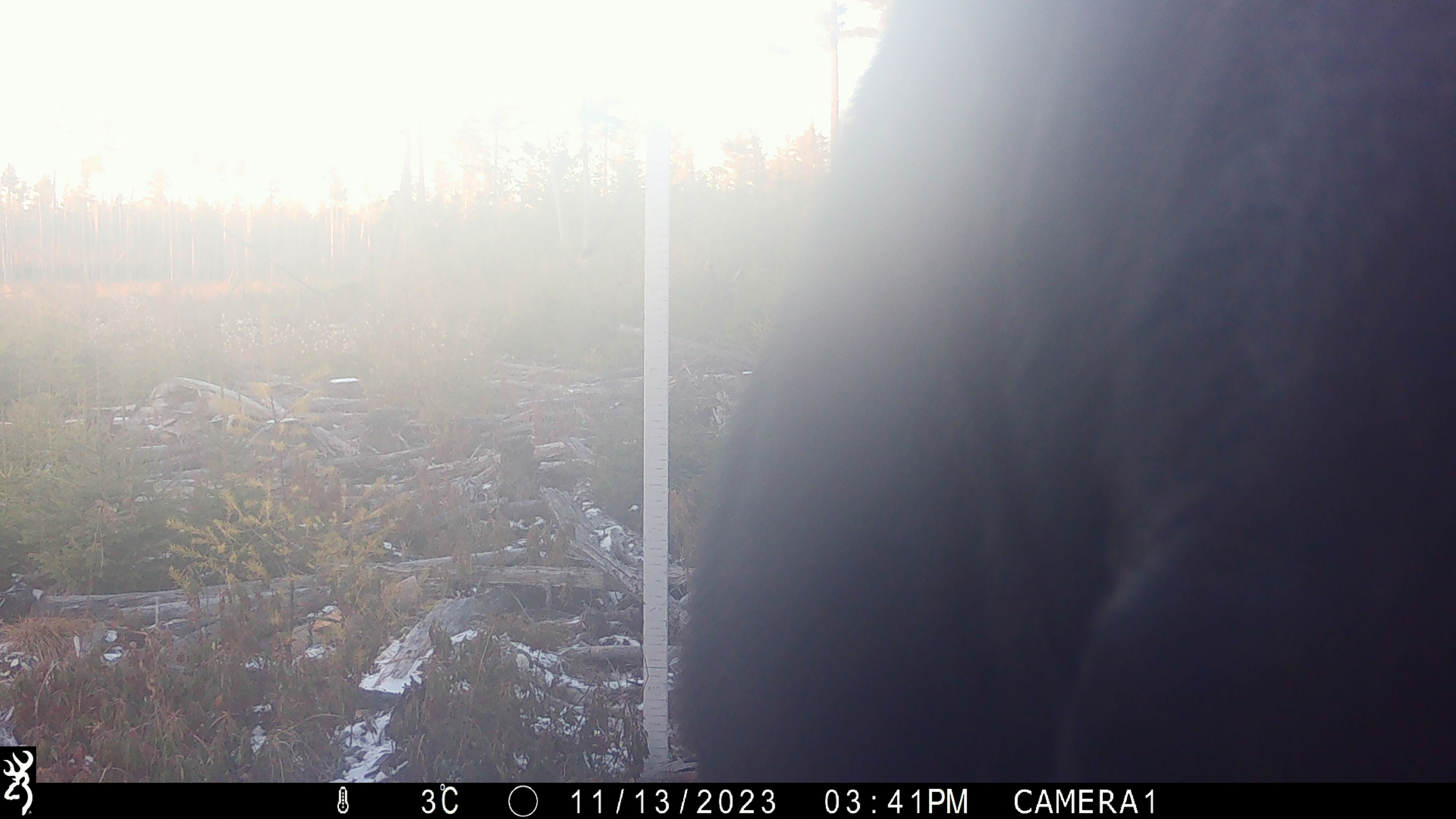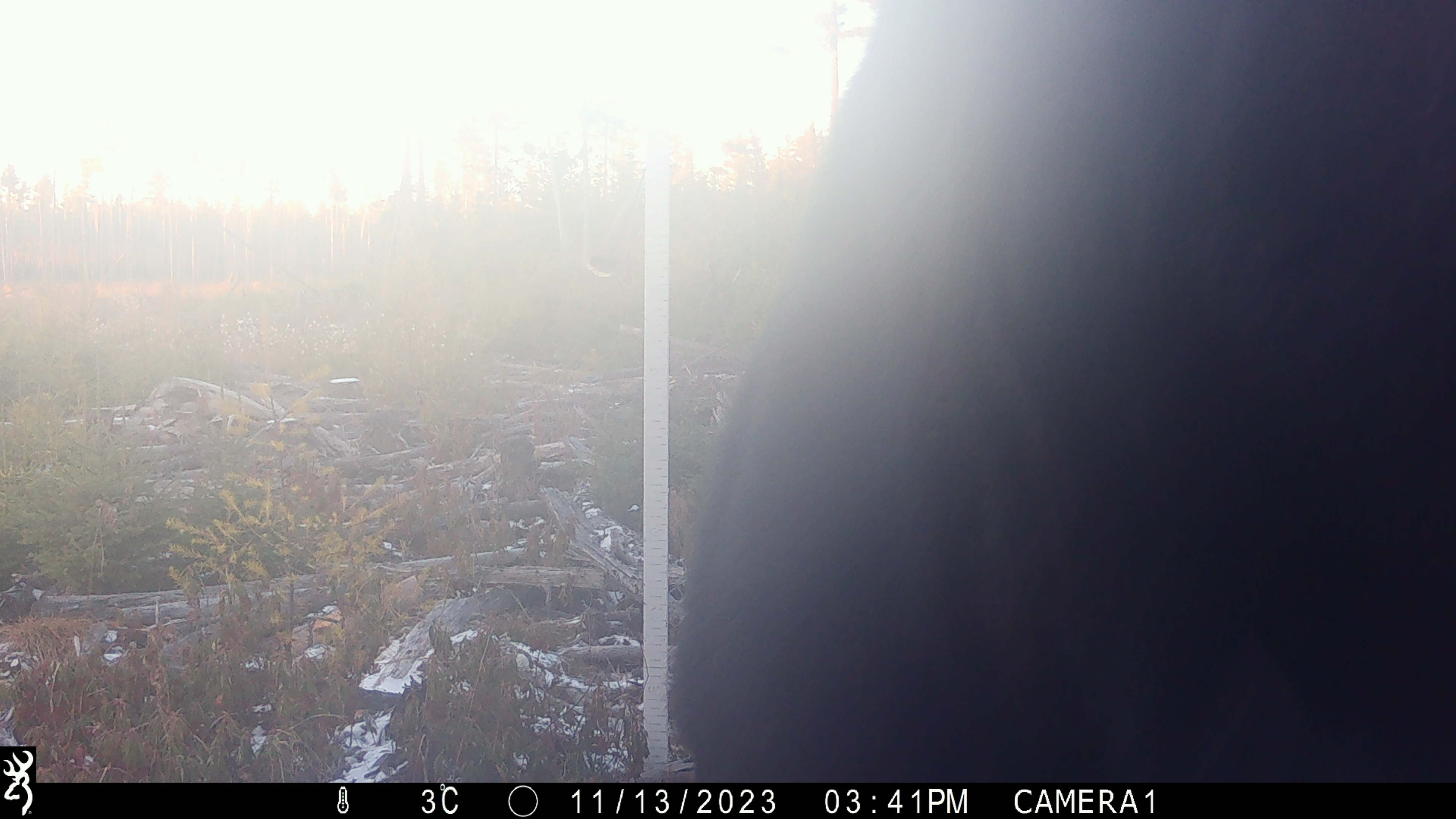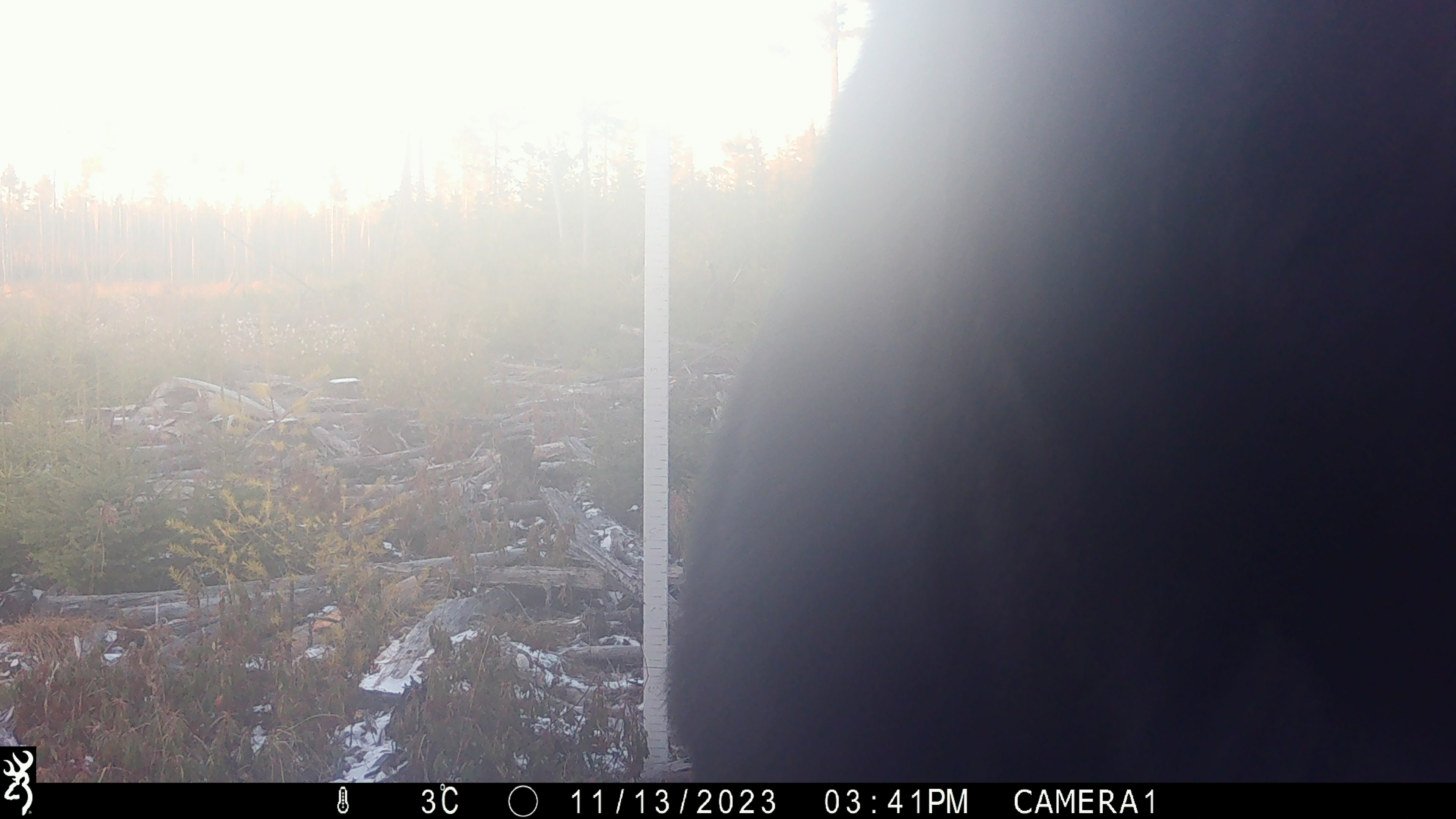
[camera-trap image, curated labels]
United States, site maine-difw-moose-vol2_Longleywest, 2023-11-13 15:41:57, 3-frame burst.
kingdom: Animalia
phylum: Chordata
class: Mammalia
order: Artiodactyla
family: Cervidae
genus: Alces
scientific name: Alces alces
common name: moose